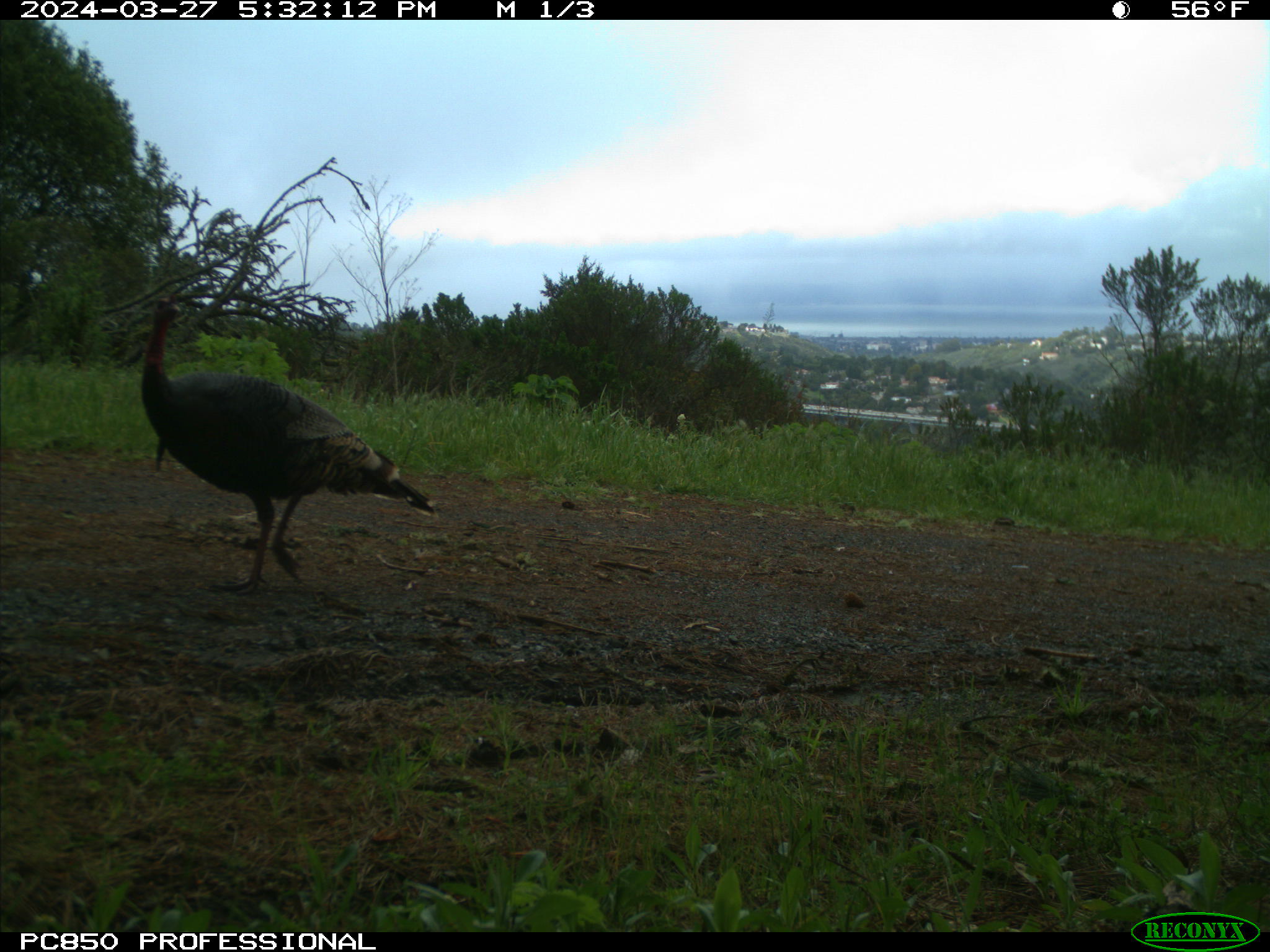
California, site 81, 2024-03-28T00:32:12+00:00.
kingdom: Animalia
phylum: Chordata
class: Aves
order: Galliformes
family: Phasianidae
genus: Meleagris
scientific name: Meleagris gallopavo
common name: turkey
Turkey (Meleagris gallopavo).